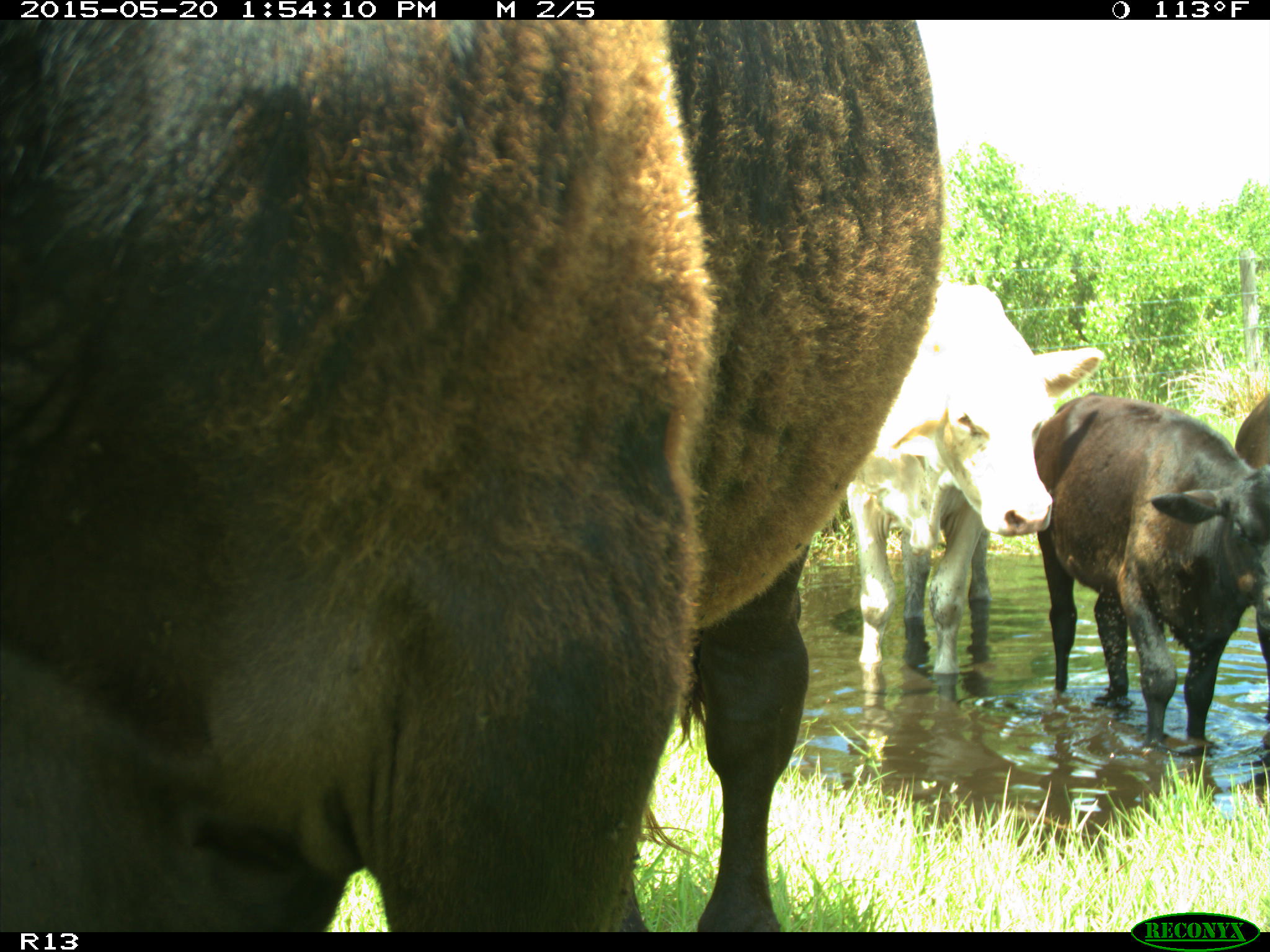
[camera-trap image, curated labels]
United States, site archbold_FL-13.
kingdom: Animalia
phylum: Chordata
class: Mammalia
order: Artiodactyla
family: Bovidae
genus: Bos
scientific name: Bos taurus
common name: domestic cow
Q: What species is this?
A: Bos taurus (domestic cow).